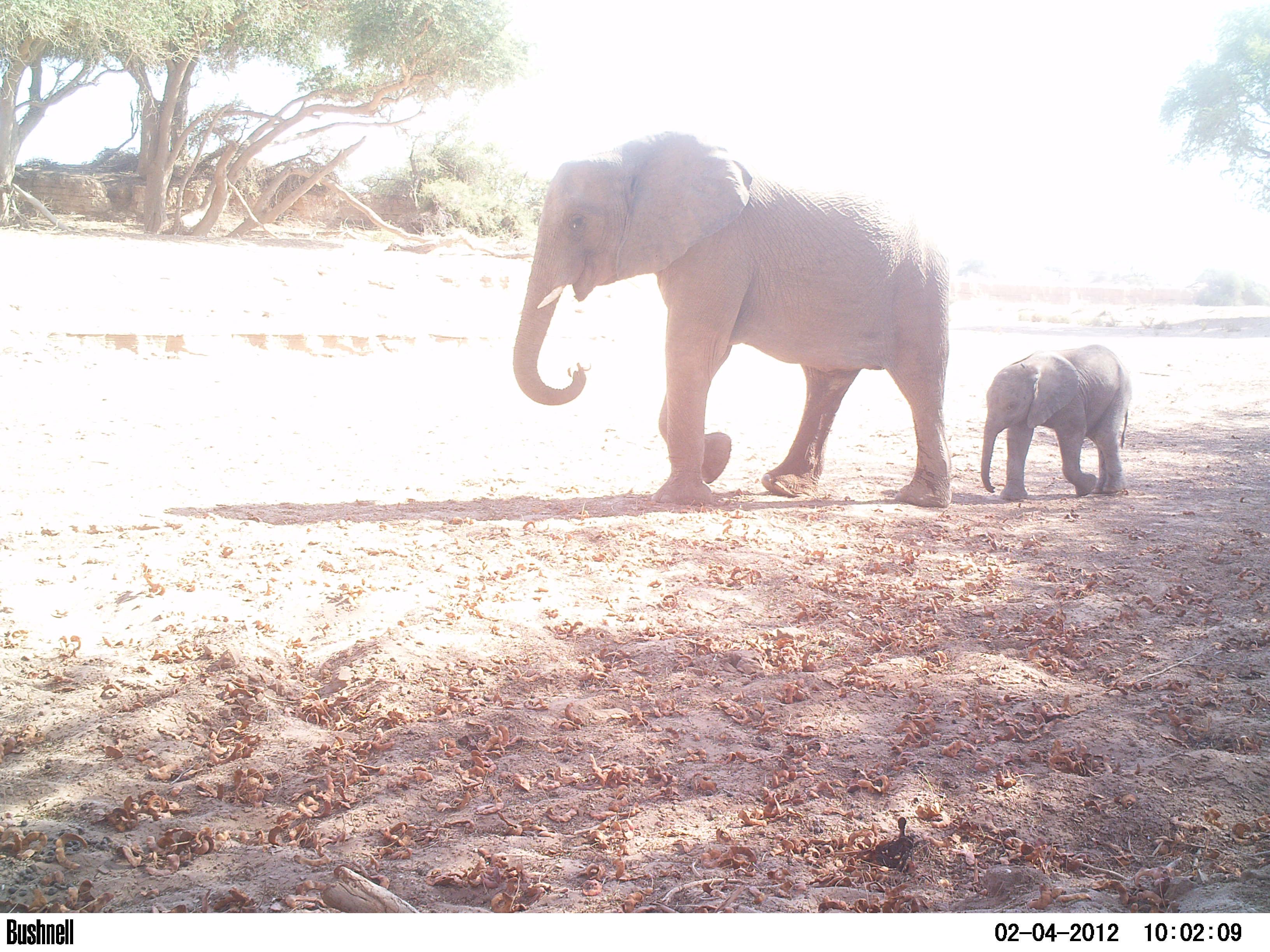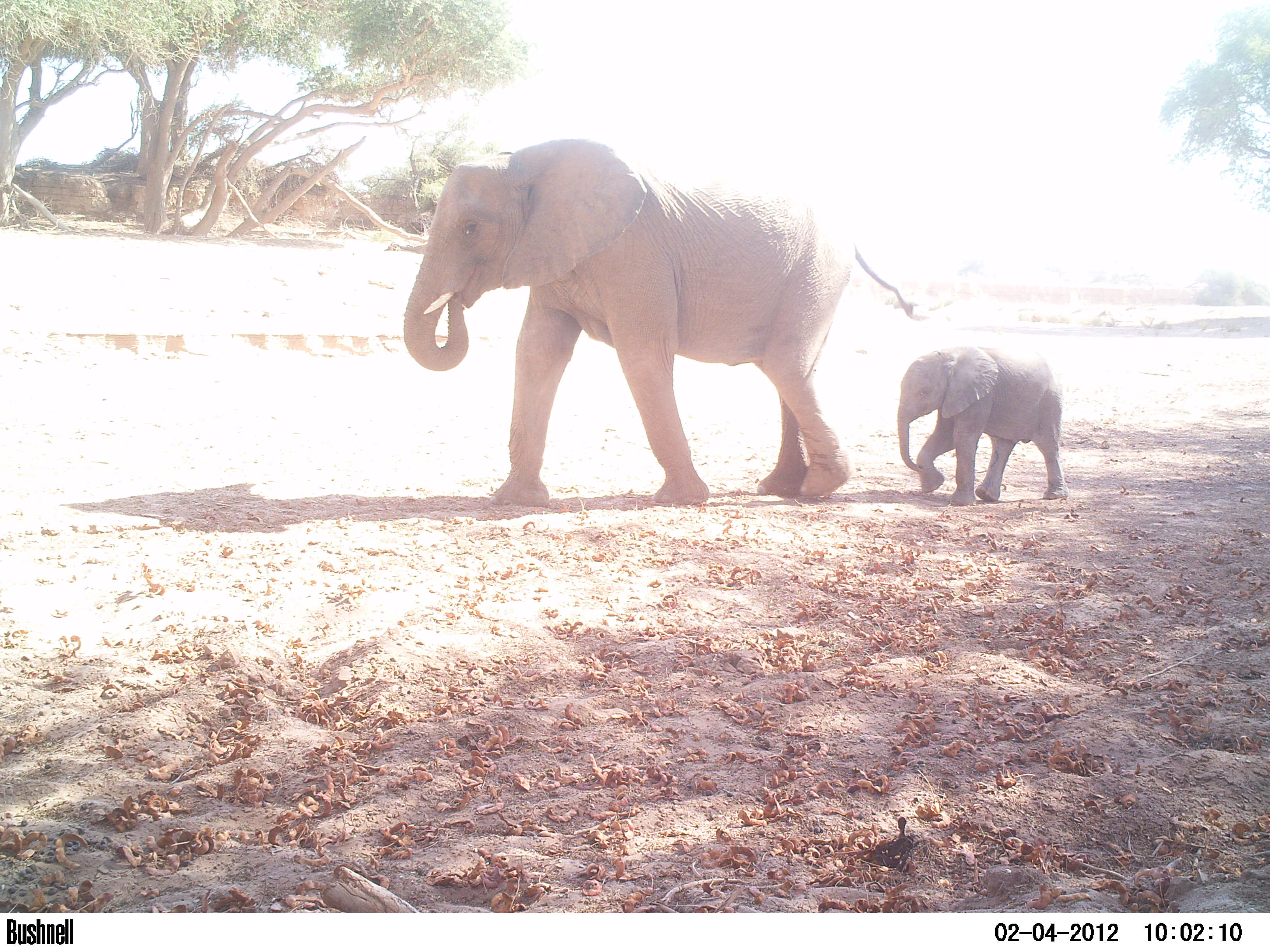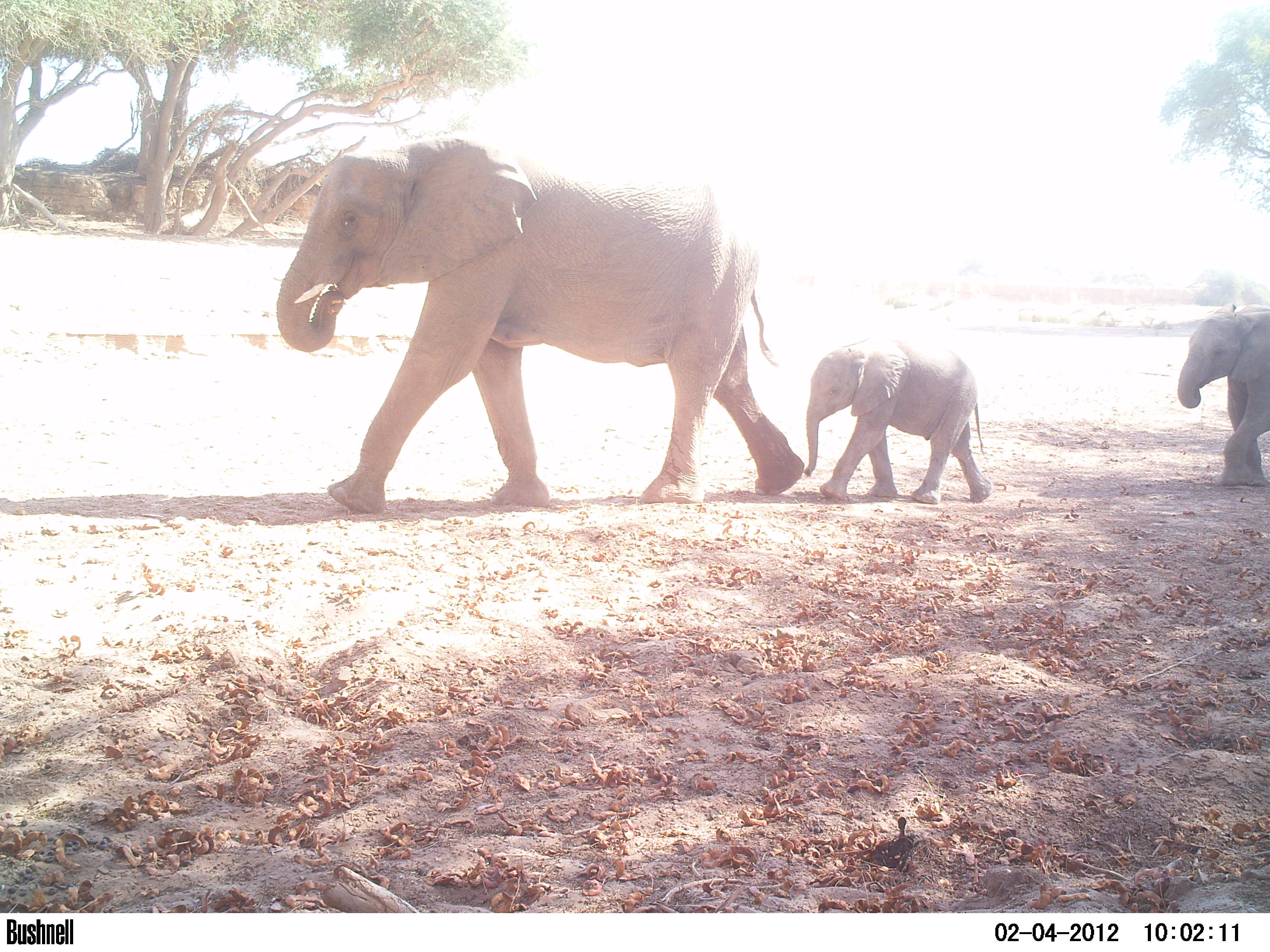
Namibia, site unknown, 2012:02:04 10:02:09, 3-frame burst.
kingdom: Animalia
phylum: Chordata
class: Mammalia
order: Proboscidea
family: Elephantidae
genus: Loxodonta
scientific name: Loxodonta africana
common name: african elephant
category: loxodanta africana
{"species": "loxodanta africana (african elephant) (Loxodonta africana)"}